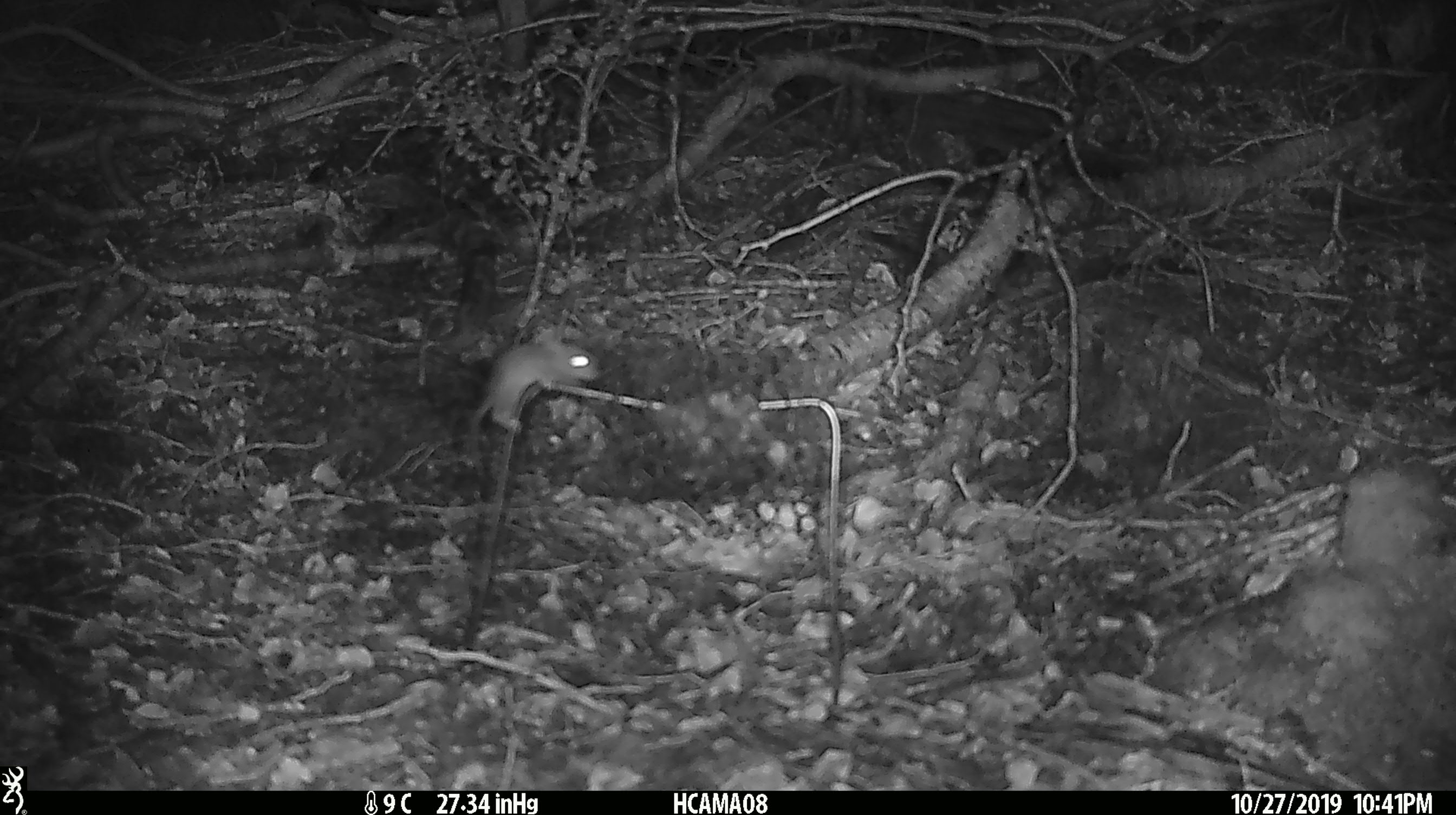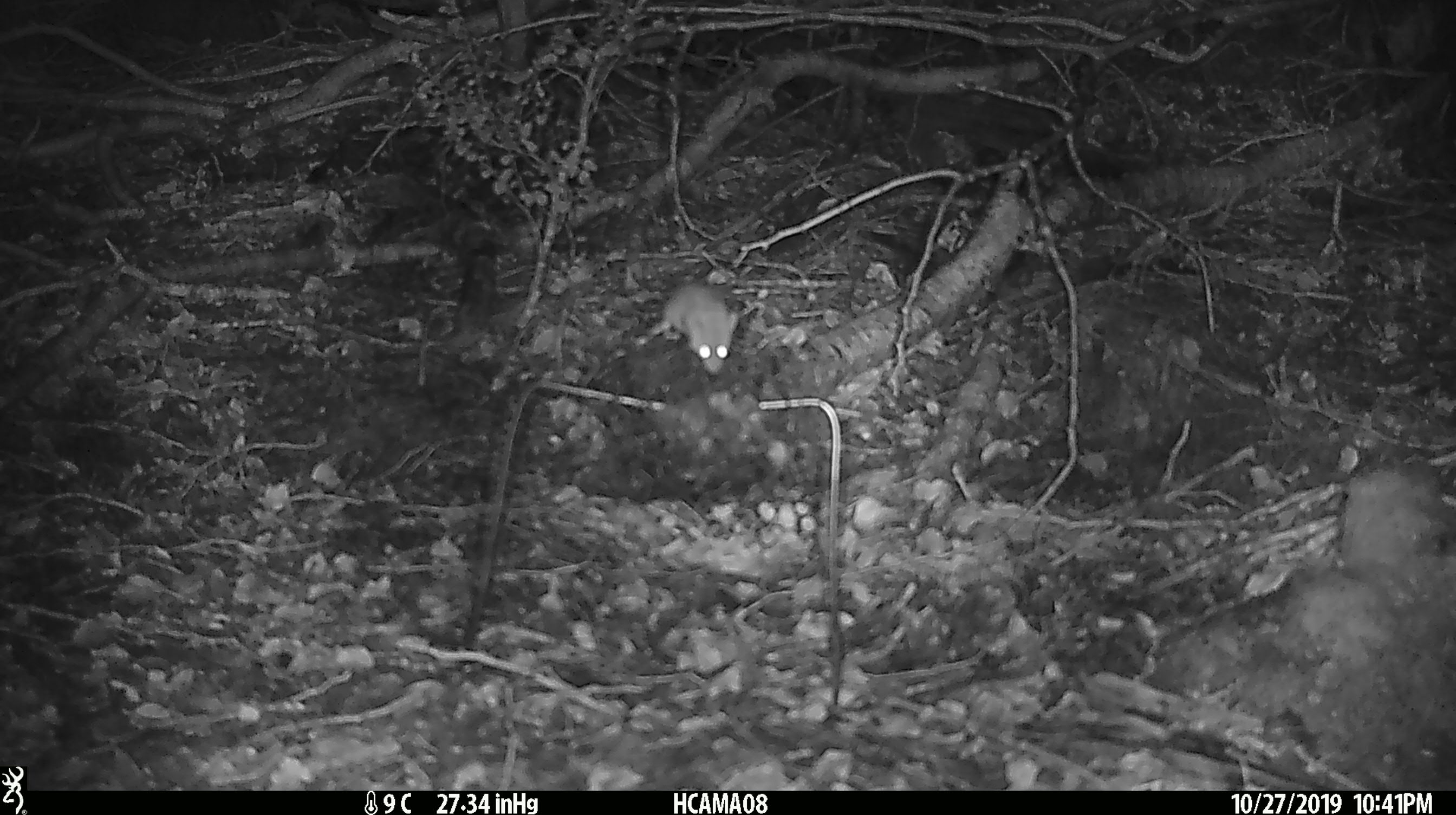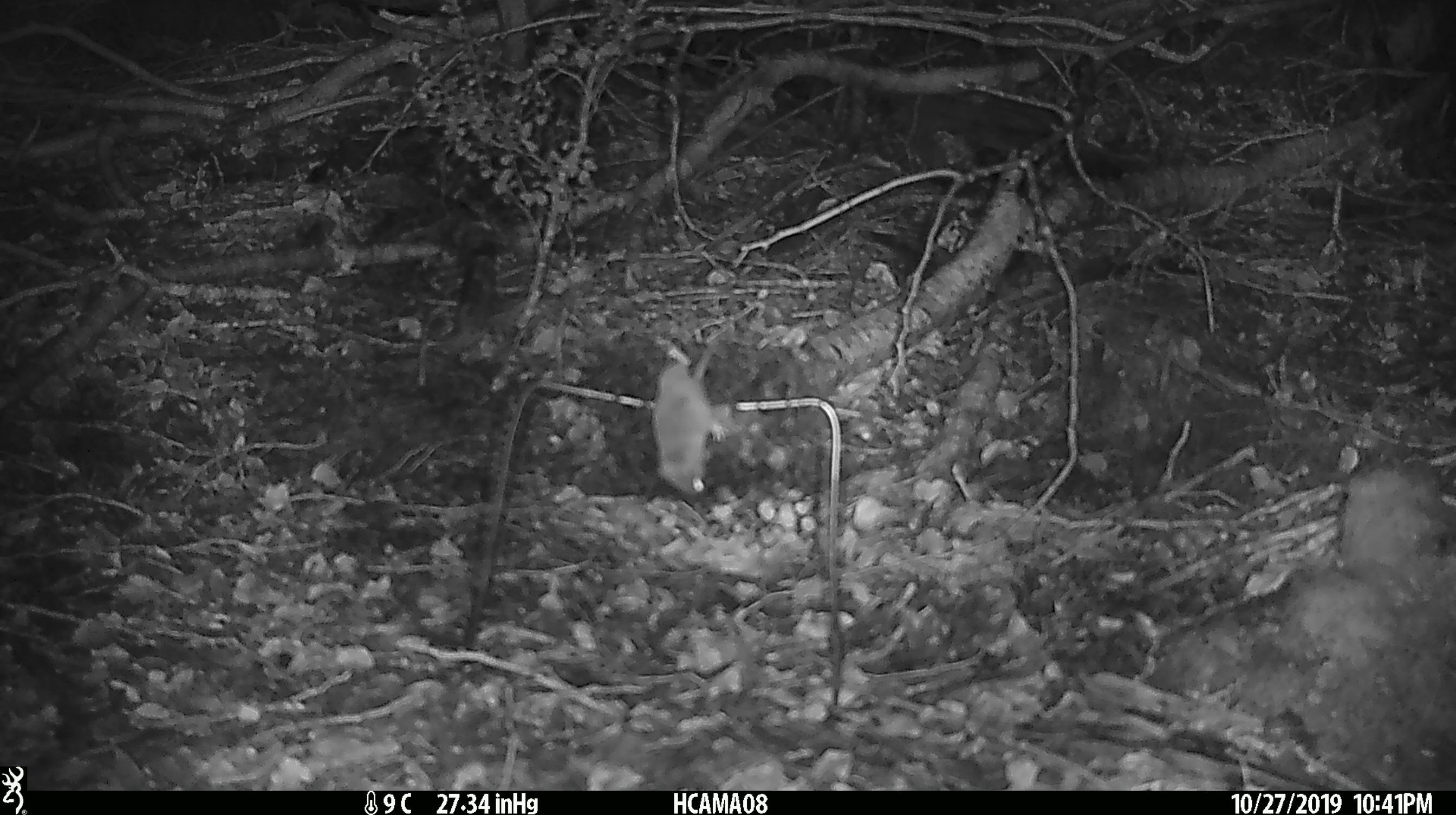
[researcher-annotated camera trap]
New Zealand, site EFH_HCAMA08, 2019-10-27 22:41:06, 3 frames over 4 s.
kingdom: Animalia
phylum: Chordata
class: Mammalia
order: Rodentia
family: Muridae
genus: Mus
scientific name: Mus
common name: mouse